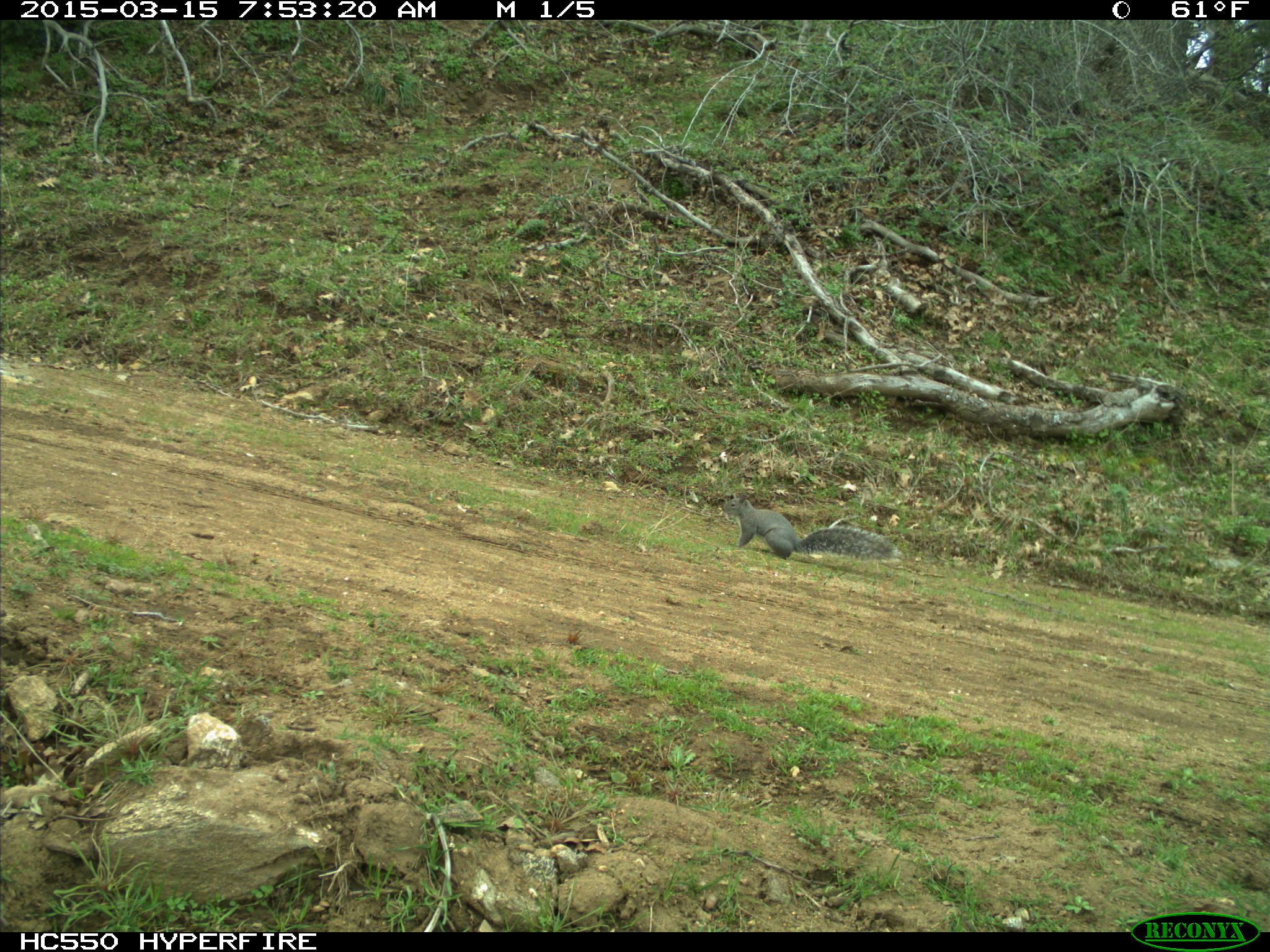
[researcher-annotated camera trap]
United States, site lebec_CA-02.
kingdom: Animalia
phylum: Chordata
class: Mammalia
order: Rodentia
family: Sciuridae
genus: Sciurus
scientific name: Sciurus carolinensis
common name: eastern gray squirrel